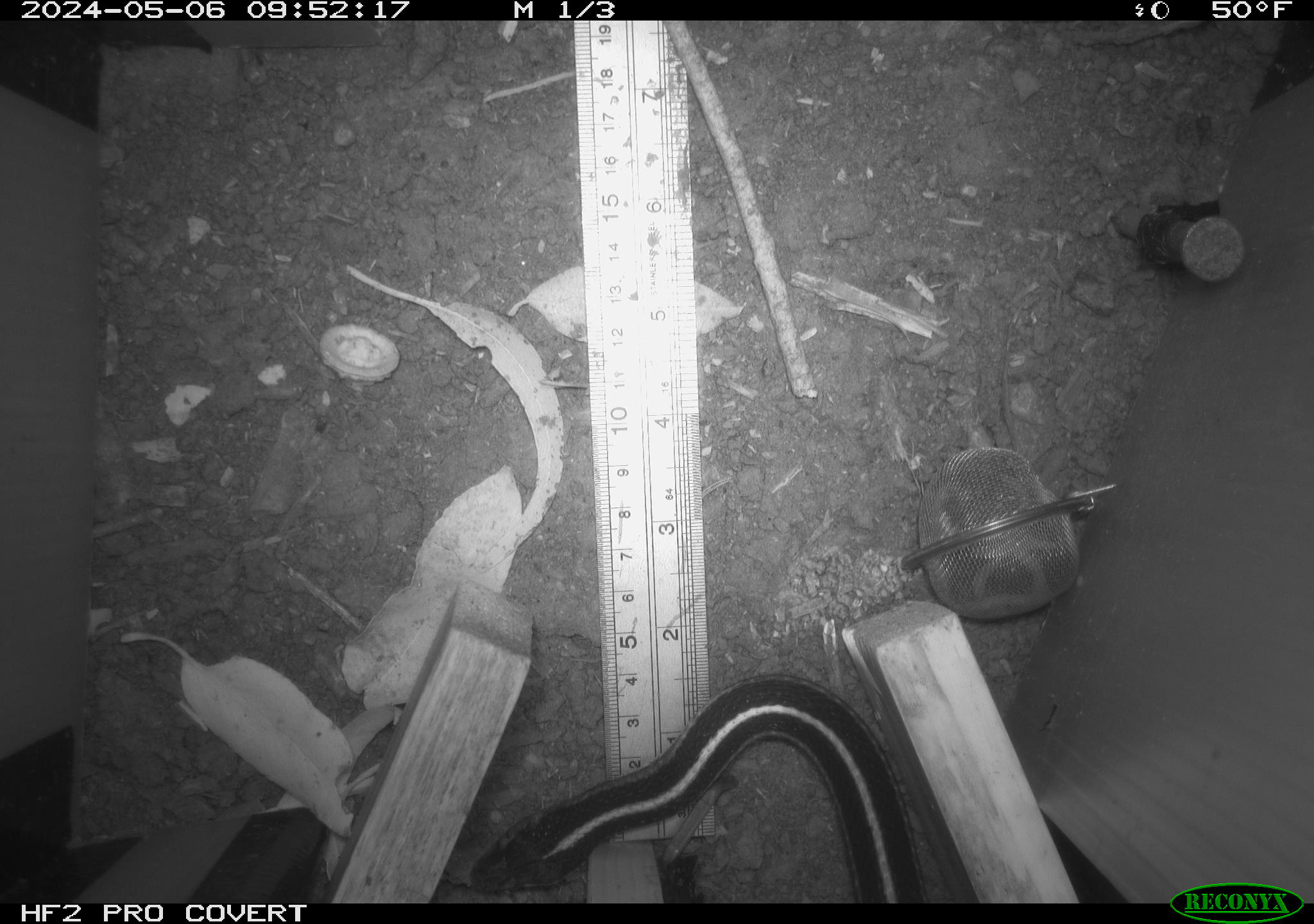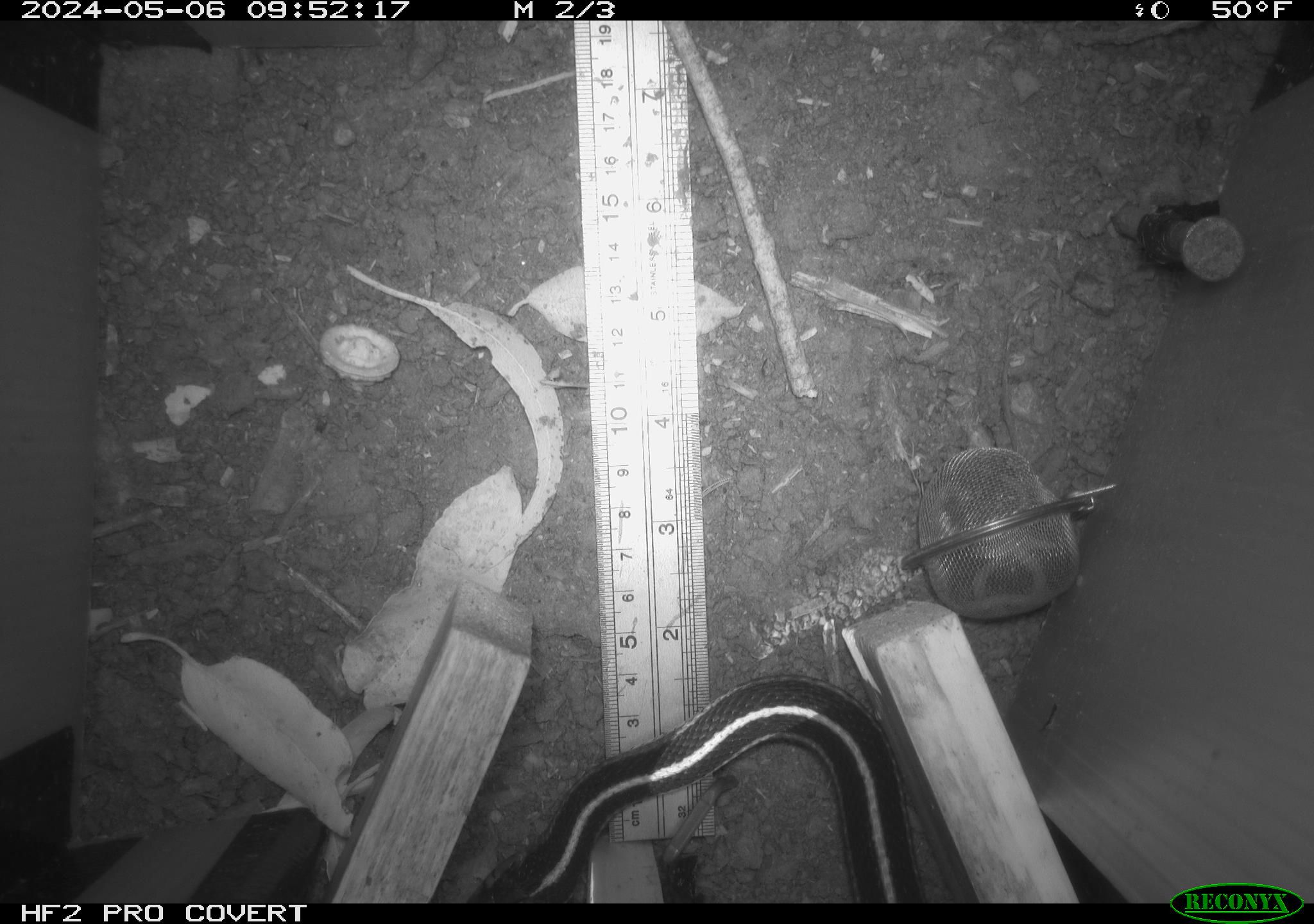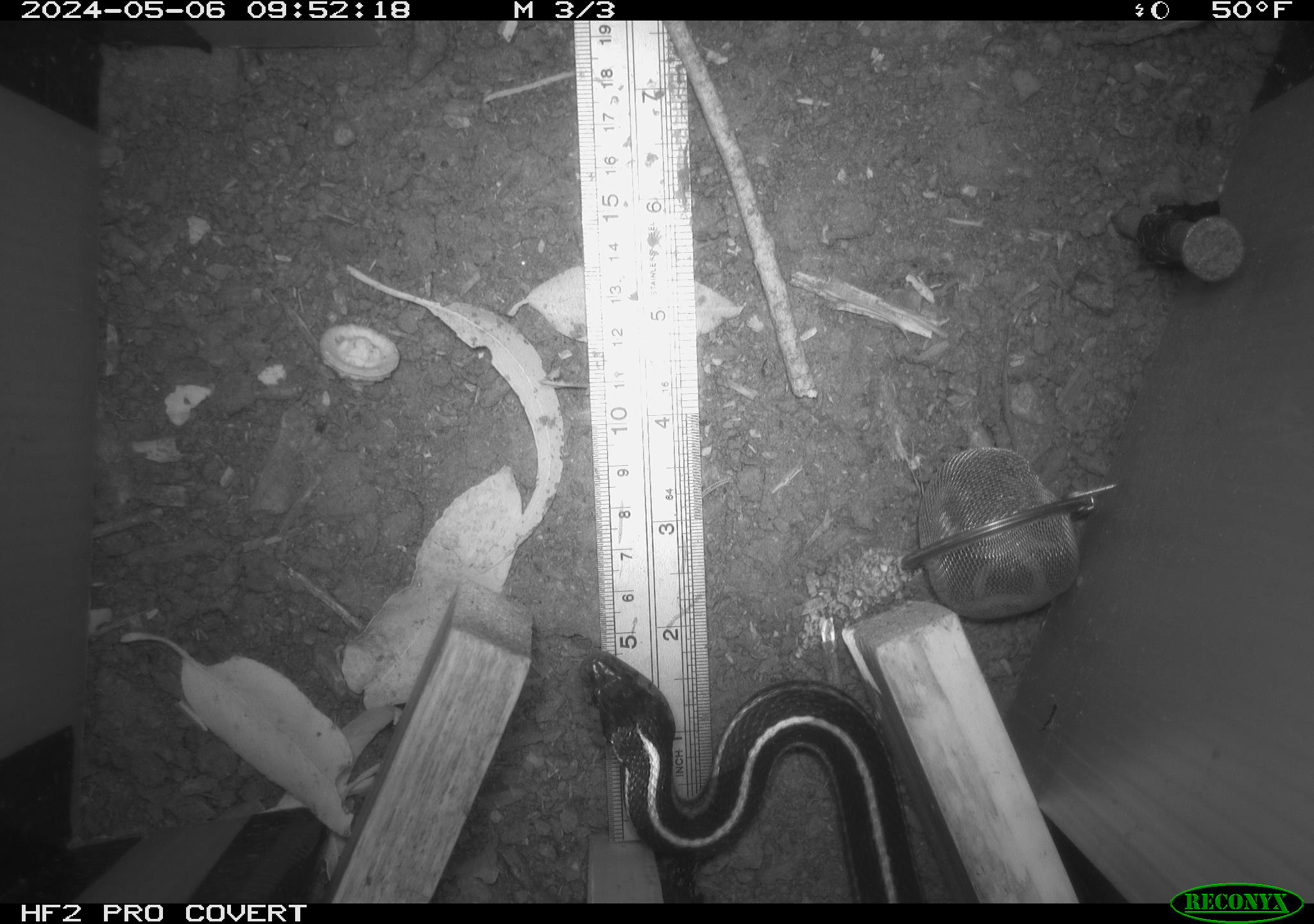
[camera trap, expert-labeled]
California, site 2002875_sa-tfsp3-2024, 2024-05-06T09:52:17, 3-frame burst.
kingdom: Animalia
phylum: Chordata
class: Reptilia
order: Squamata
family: Colubridae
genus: Thamnophis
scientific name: Thamnophis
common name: american gartersnakes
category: thamnophis species